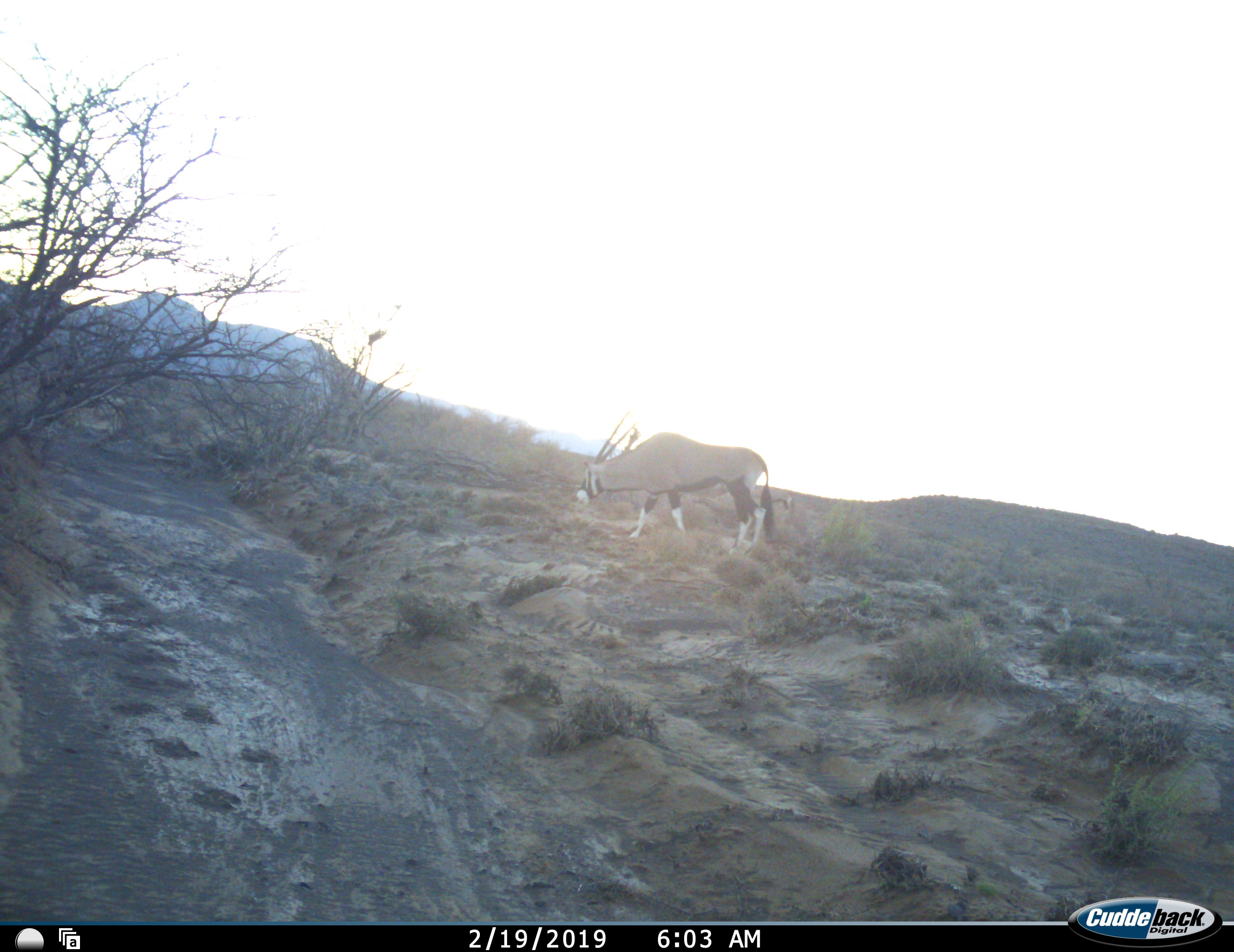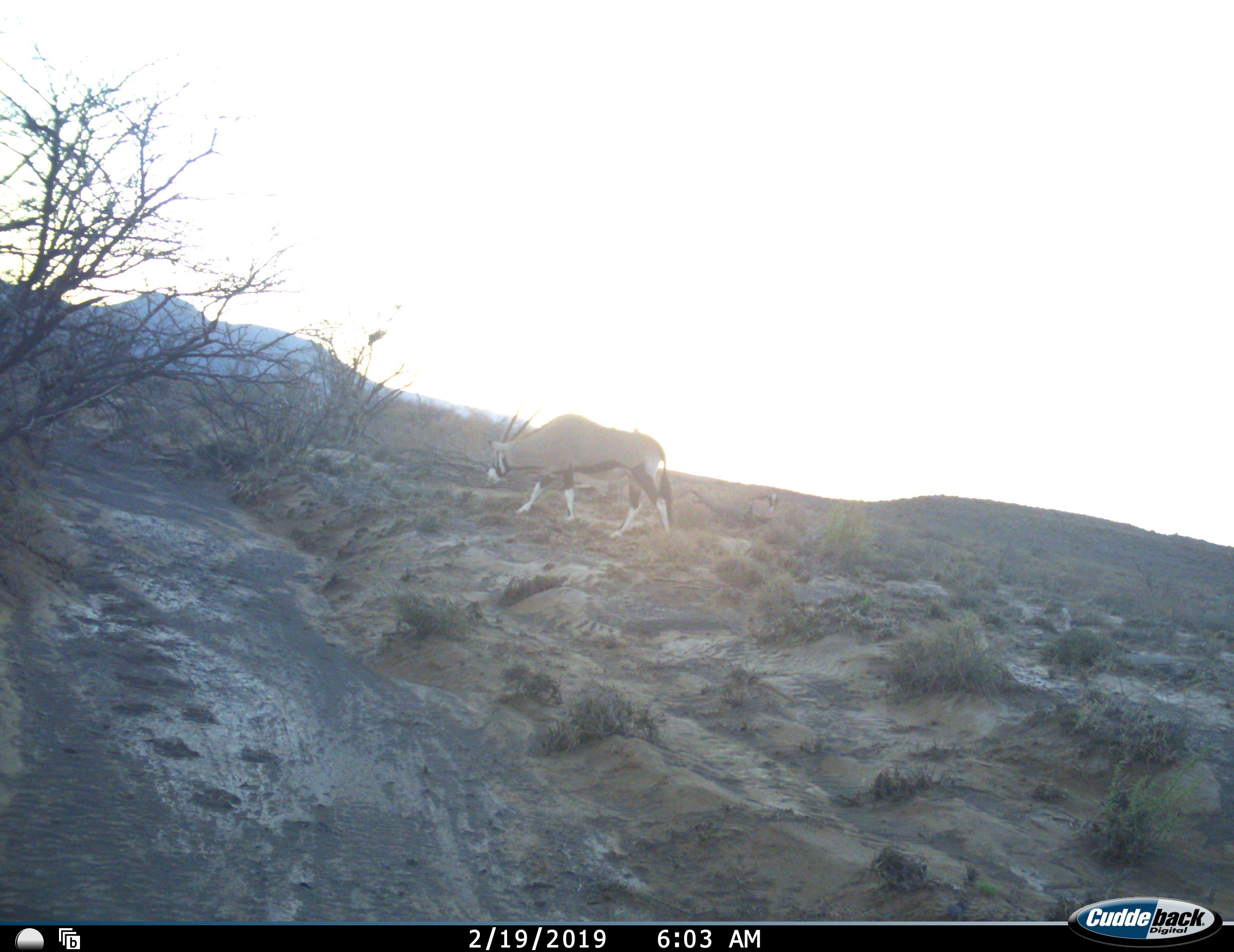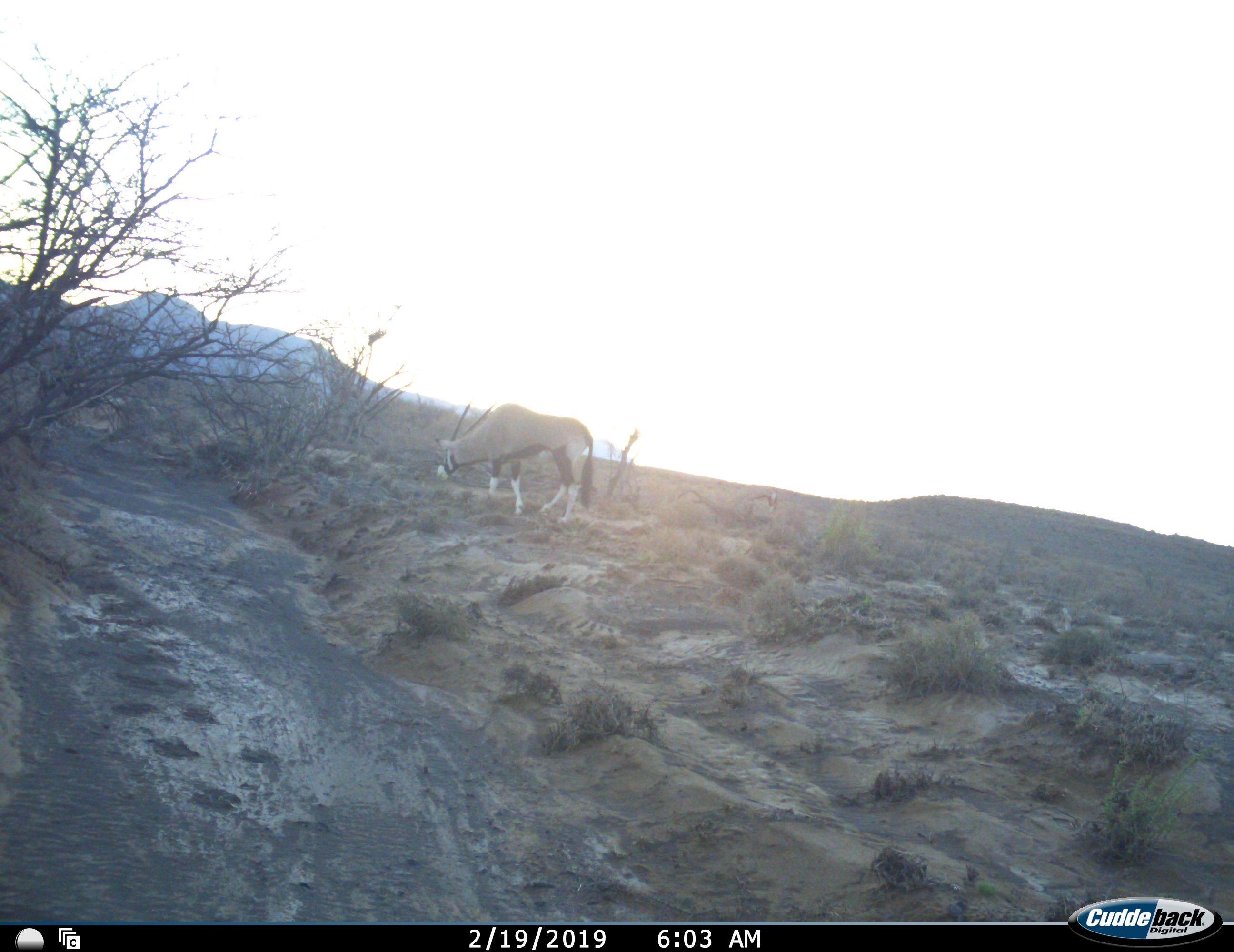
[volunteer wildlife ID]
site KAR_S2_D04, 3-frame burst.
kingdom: Animalia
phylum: Chordata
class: Mammalia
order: Artiodactyla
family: Bovidae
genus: Oryx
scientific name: Oryx gazella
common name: gemsbok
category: oryx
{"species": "oryx (gemsbok) (Oryx gazella)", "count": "1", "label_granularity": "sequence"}